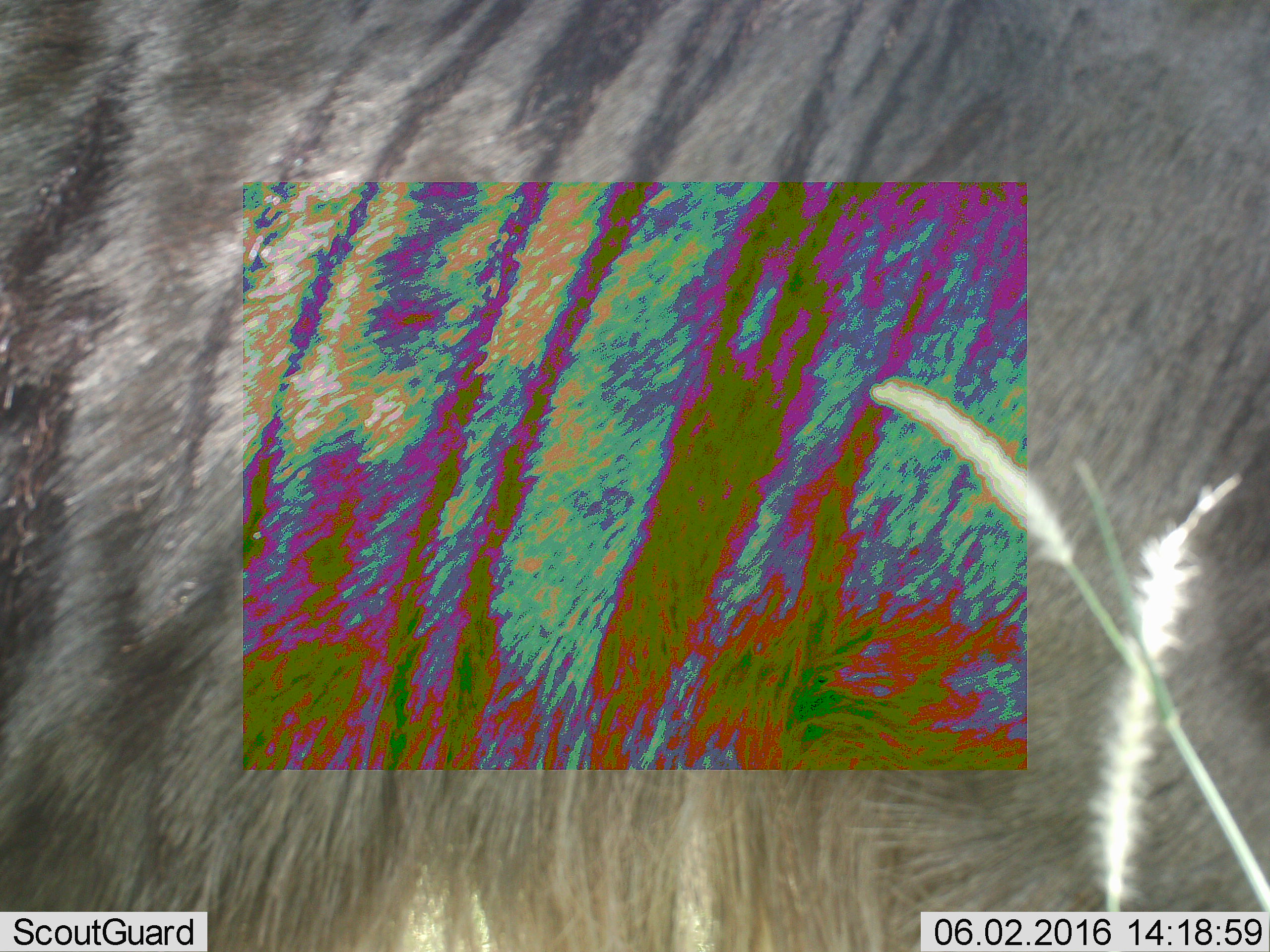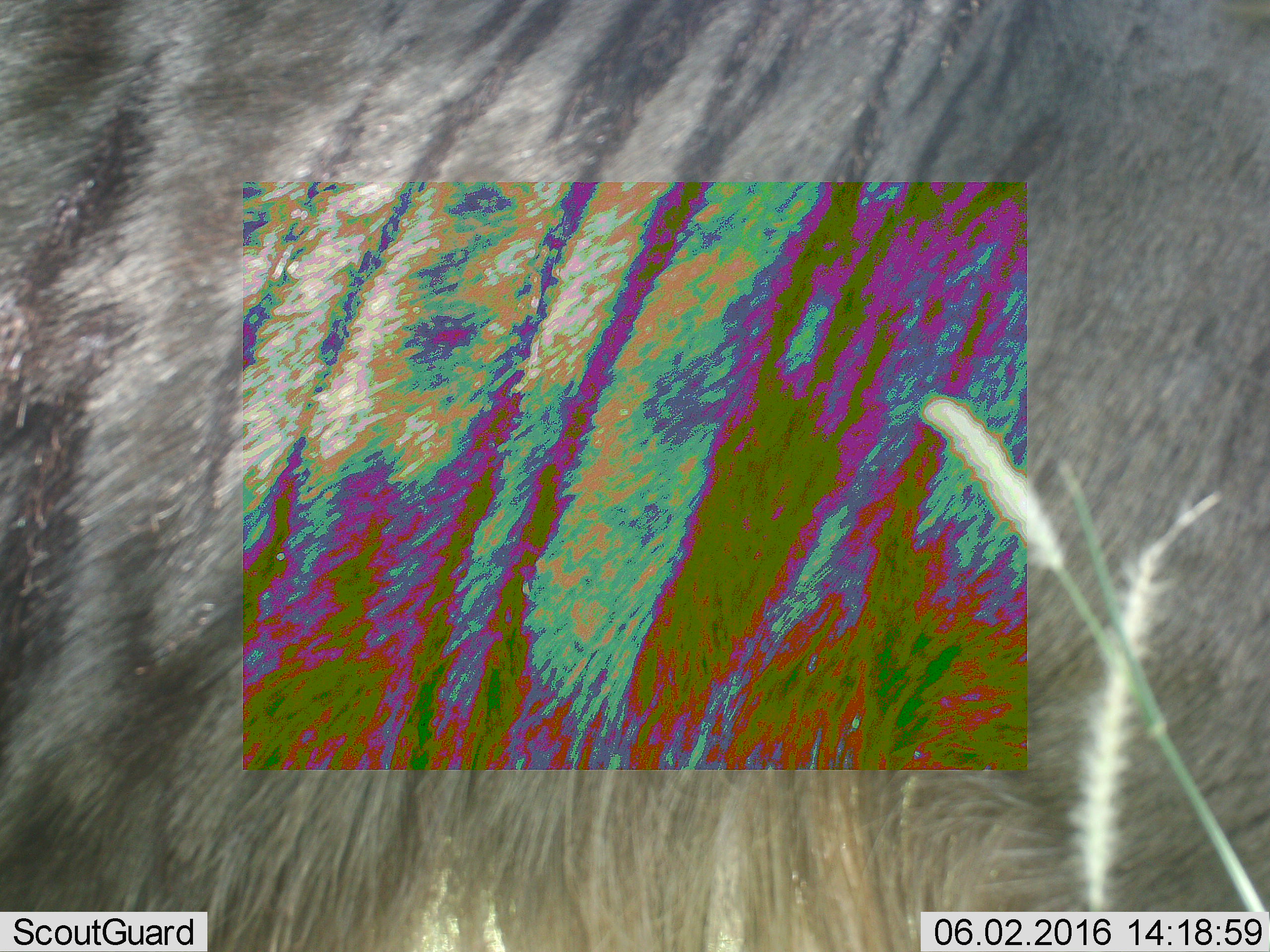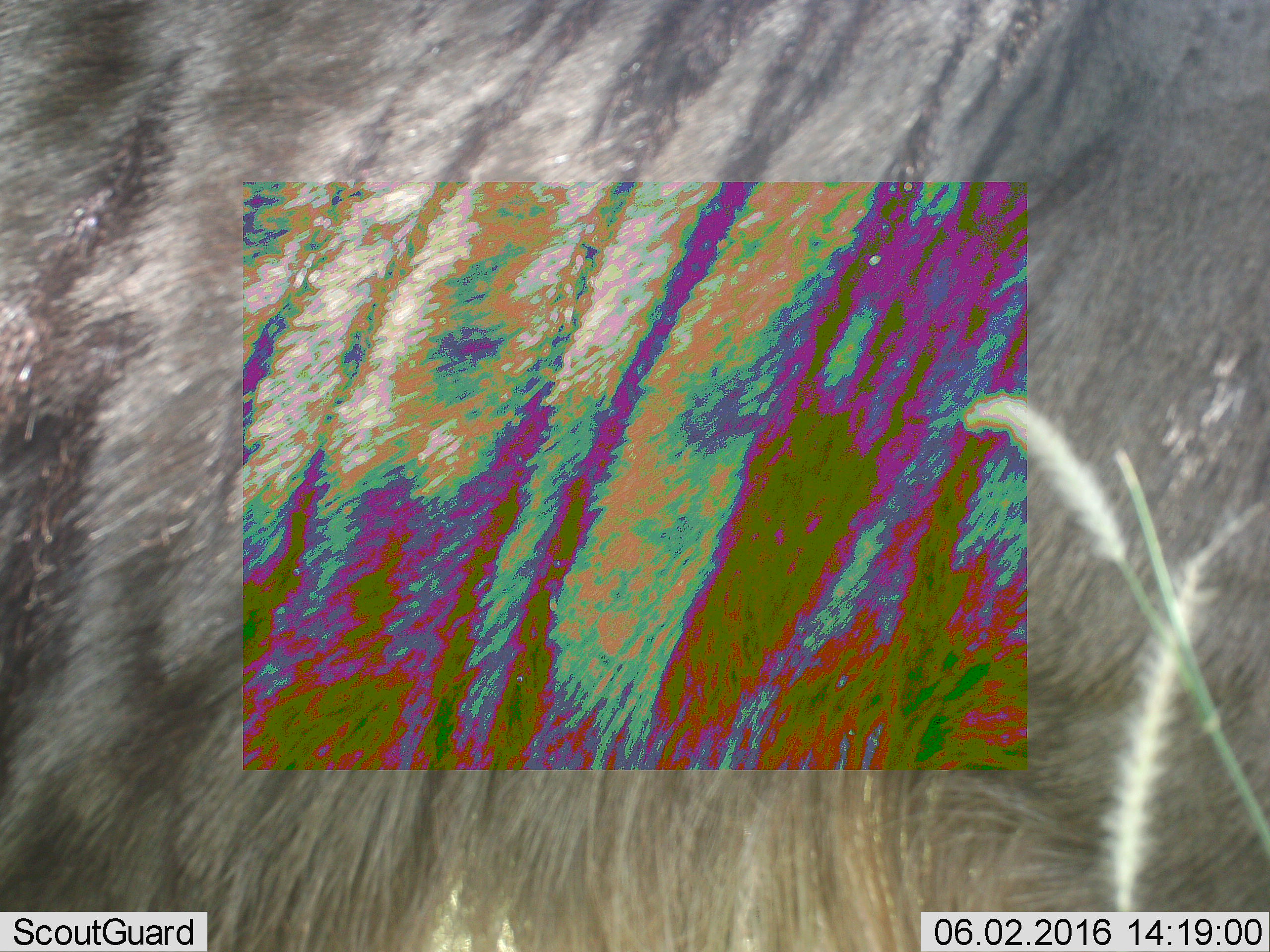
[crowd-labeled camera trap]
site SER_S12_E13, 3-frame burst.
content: unidentified animal